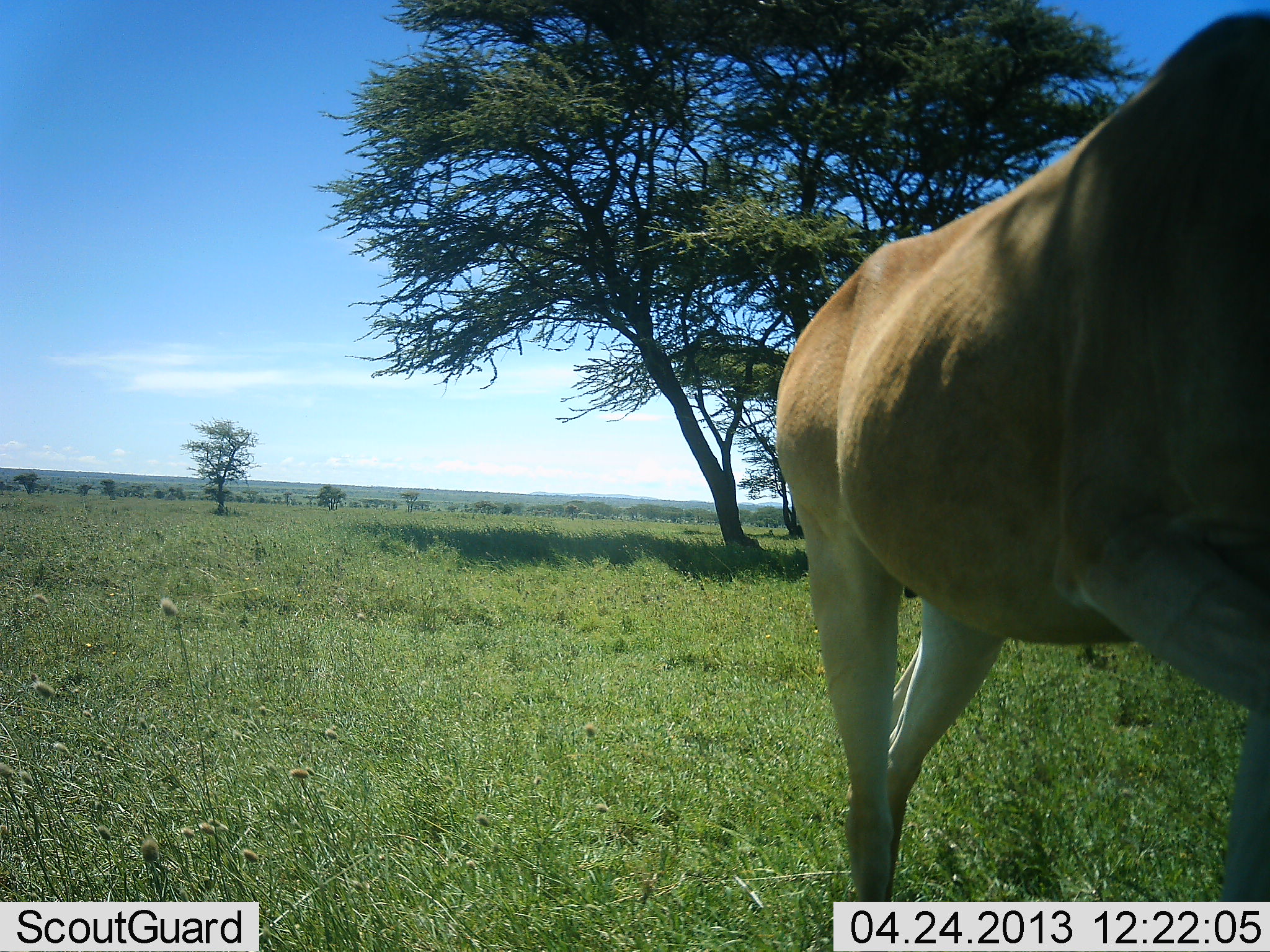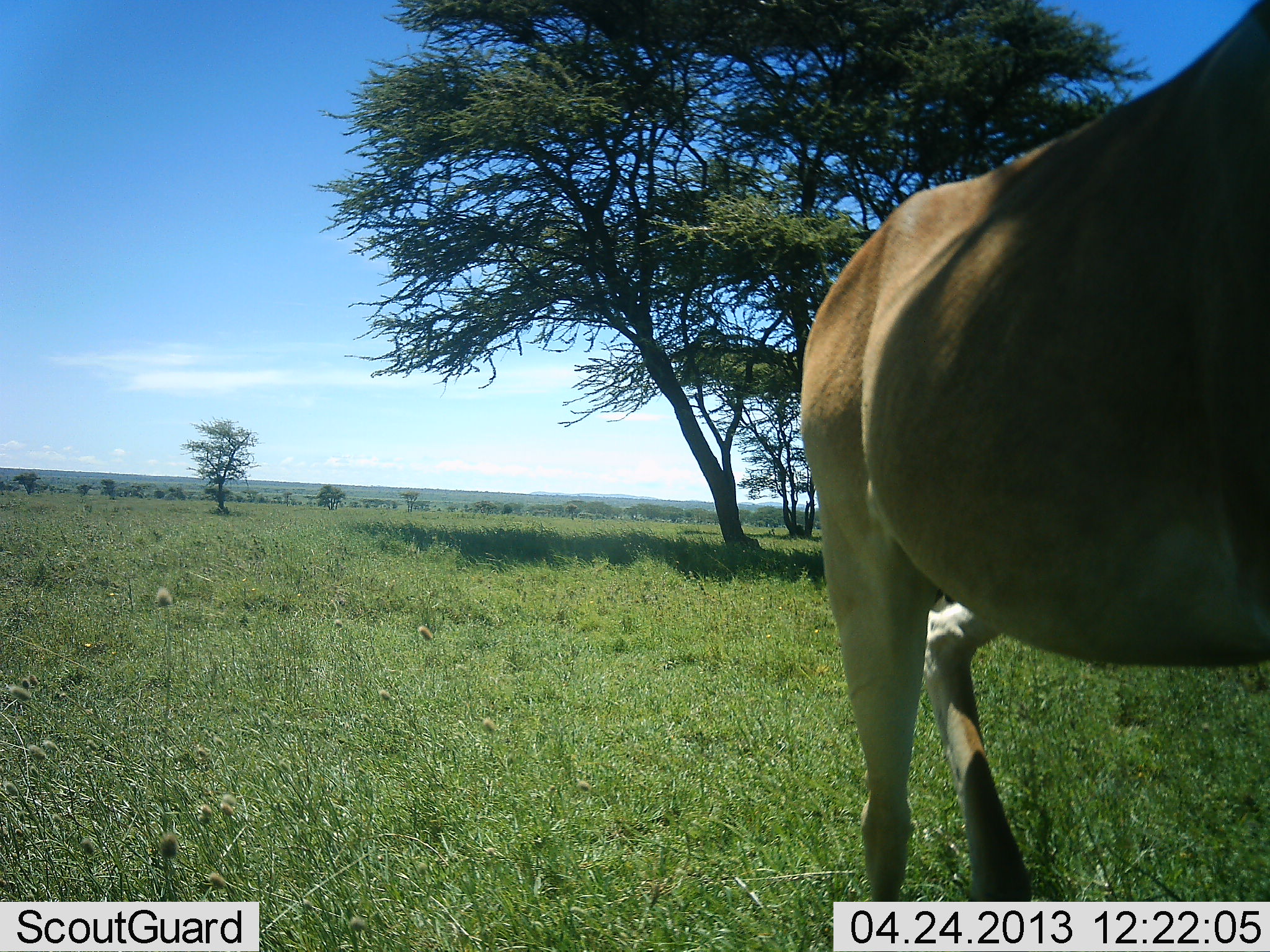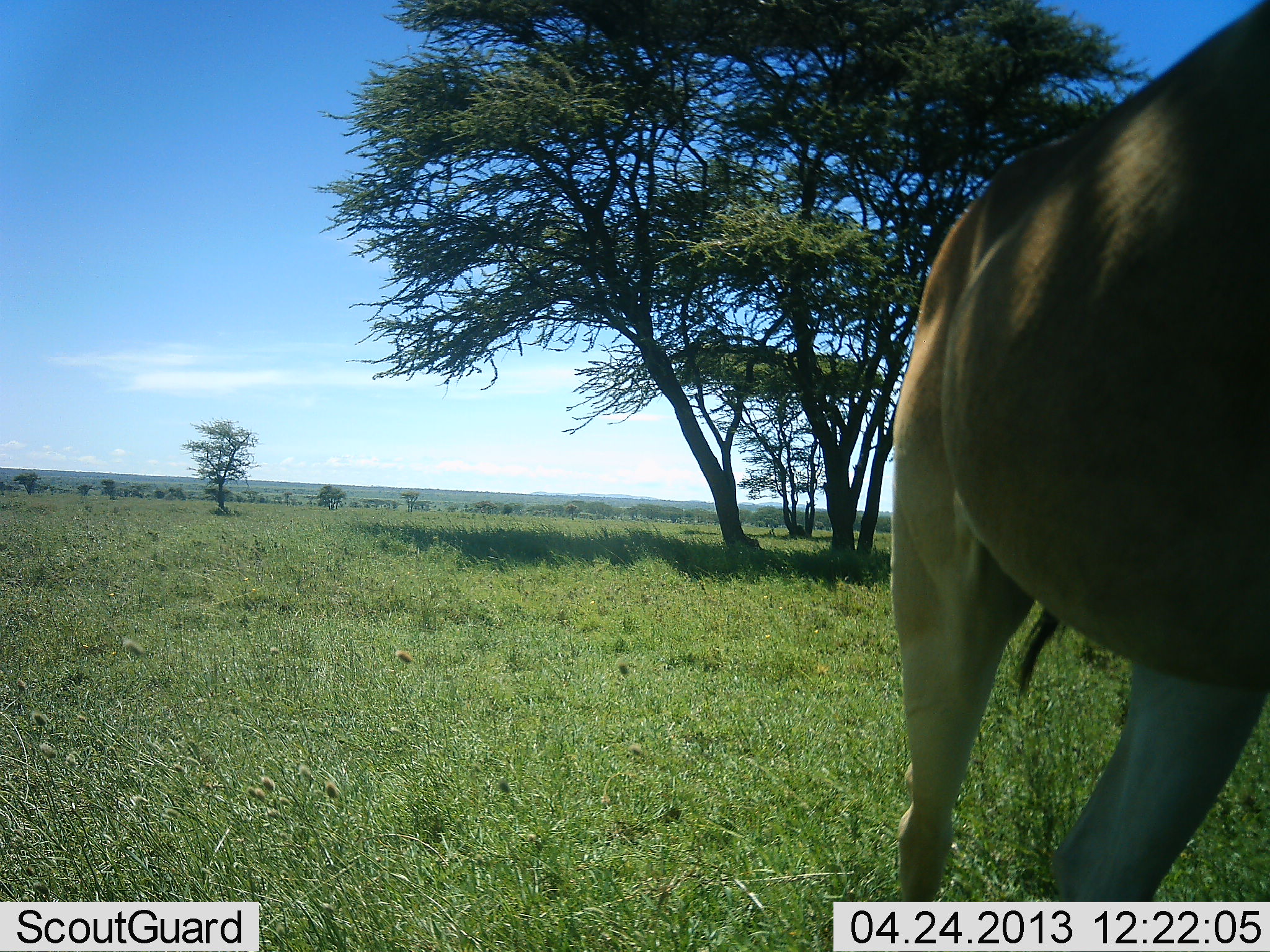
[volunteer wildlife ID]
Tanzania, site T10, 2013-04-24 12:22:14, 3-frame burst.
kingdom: Animalia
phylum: Chordata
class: Mammalia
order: Artiodactyla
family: Bovidae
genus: Alcelaphus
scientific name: Alcelaphus buselaphus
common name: hartebeest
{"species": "hartebeest (Alcelaphus buselaphus)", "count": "1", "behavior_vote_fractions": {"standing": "0%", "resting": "0%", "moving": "100%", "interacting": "0%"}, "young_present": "0%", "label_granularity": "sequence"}